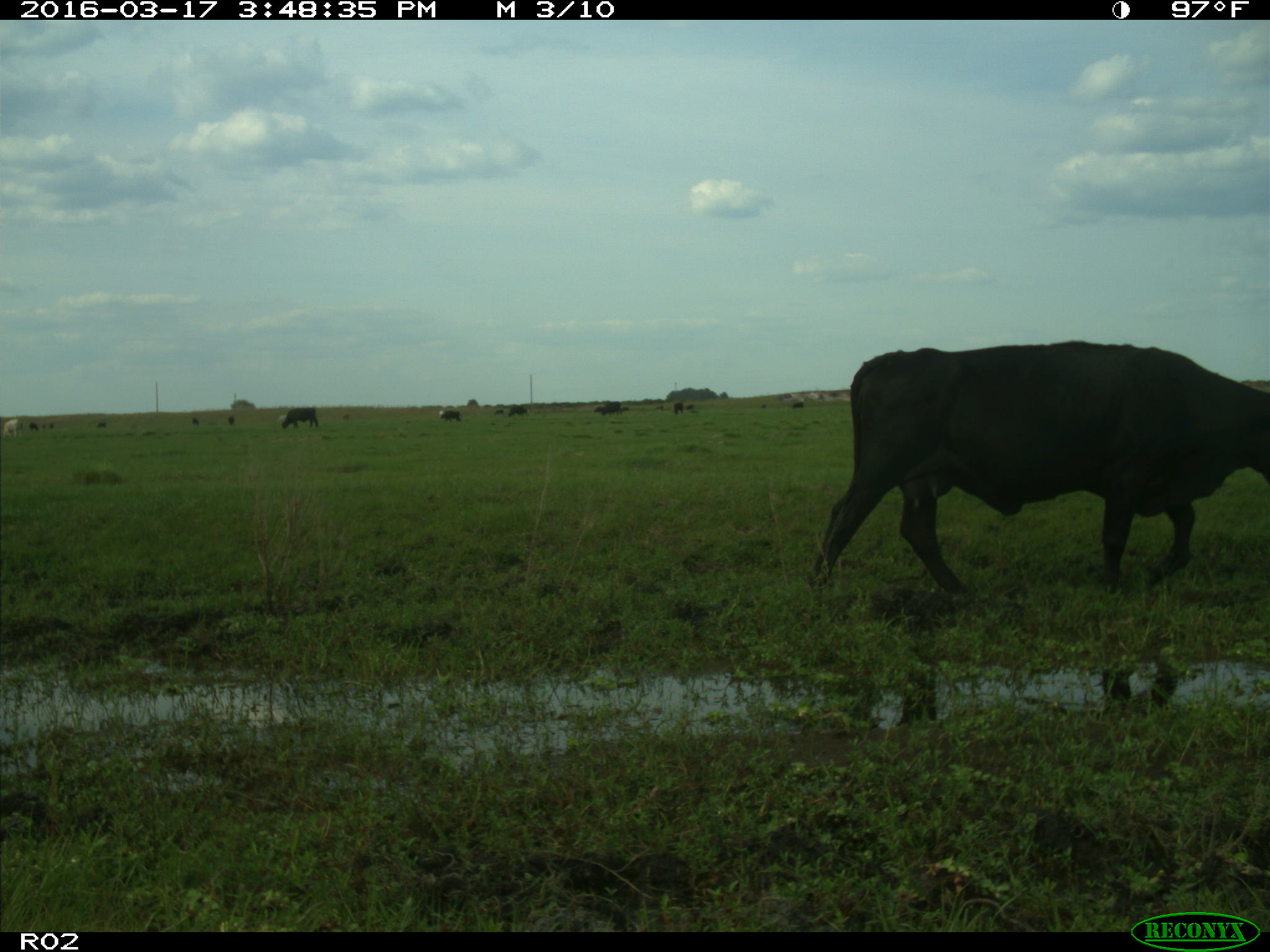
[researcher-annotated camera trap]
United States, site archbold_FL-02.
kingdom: Animalia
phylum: Chordata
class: Mammalia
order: Artiodactyla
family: Bovidae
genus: Bos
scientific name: Bos taurus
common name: domestic cow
Bos taurus (domestic cow).